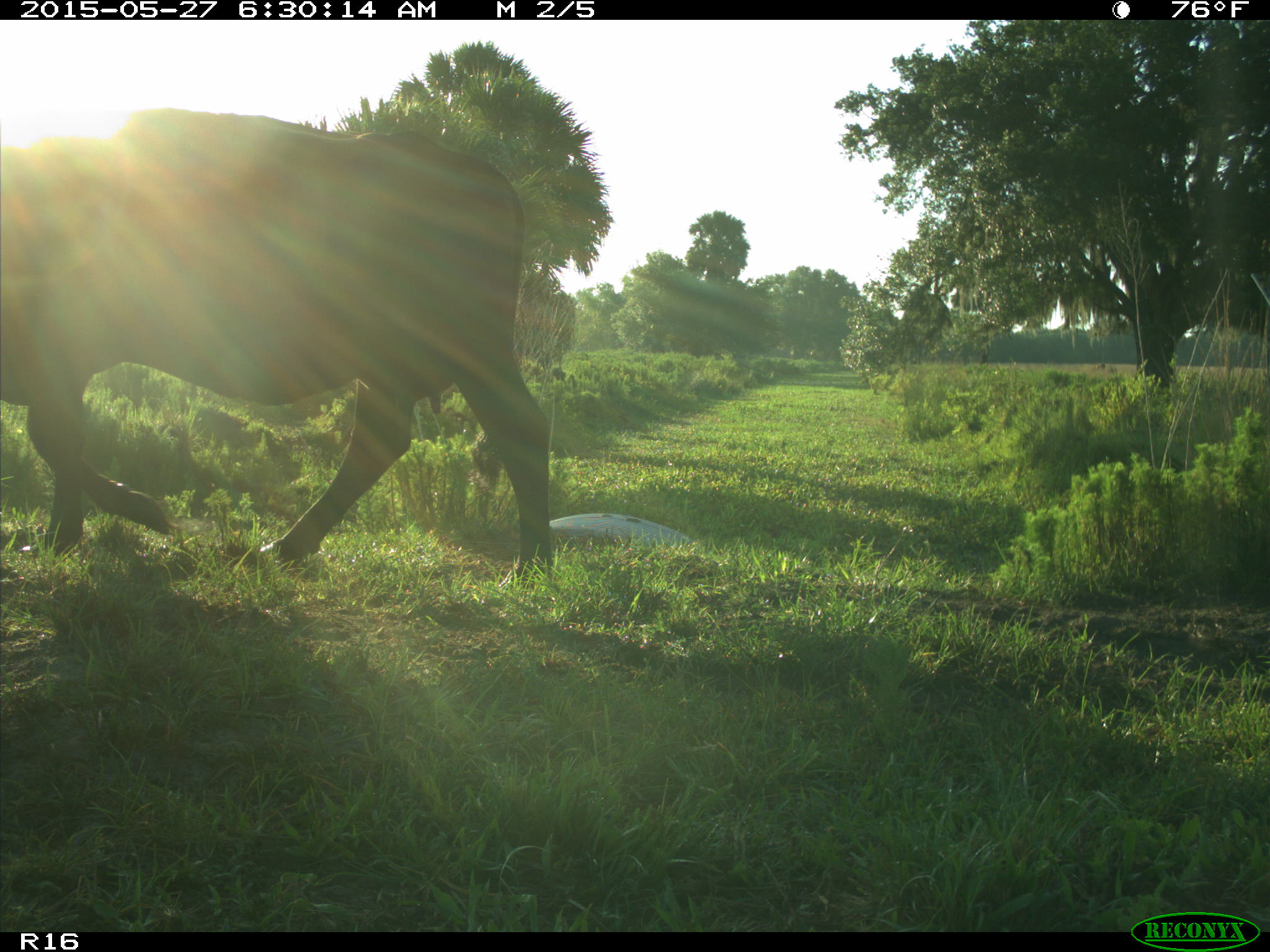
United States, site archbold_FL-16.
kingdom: Animalia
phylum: Chordata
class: Mammalia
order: Artiodactyla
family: Bovidae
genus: Bos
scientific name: Bos taurus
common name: domestic cow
Bos taurus (domestic cow).